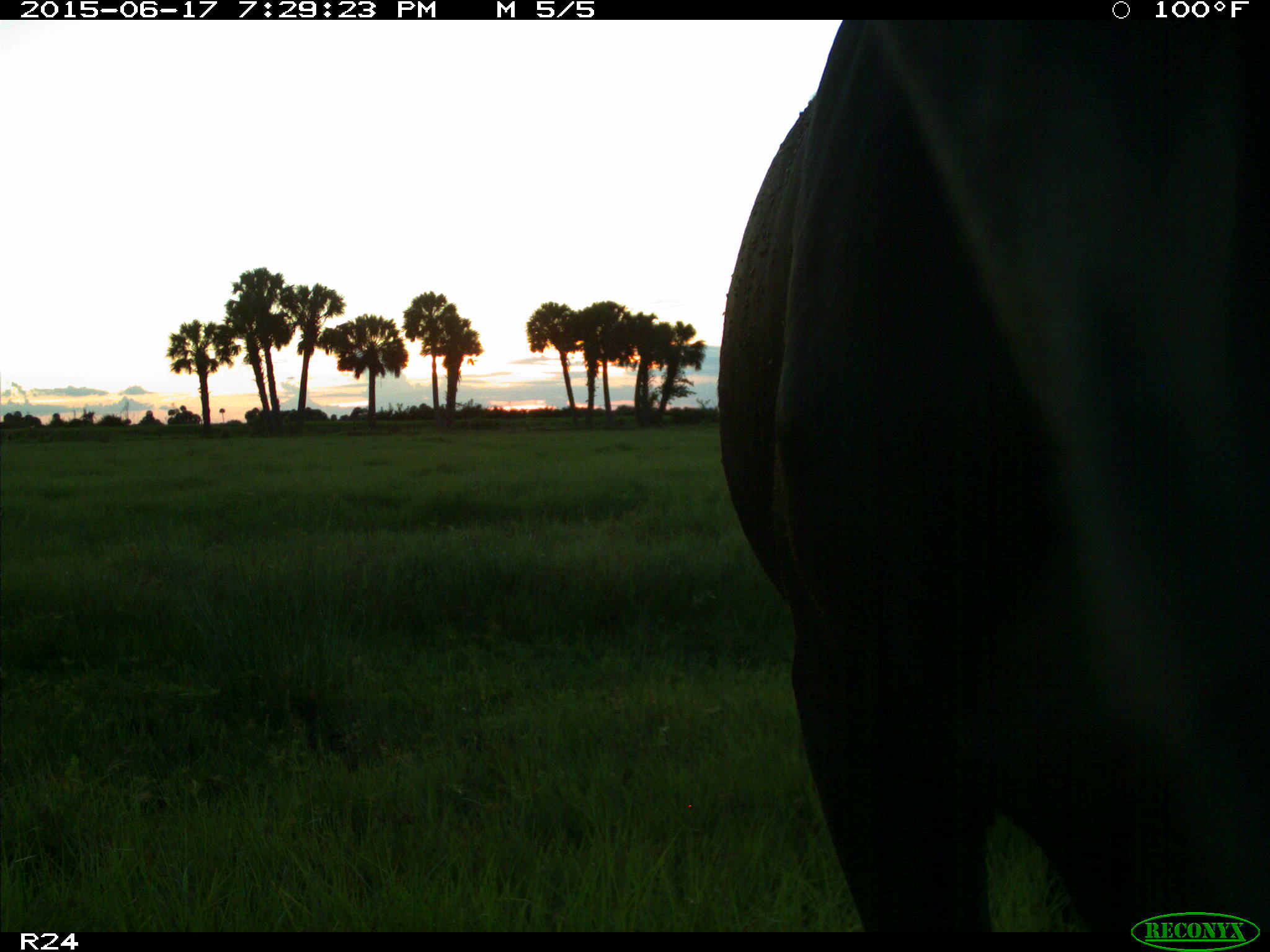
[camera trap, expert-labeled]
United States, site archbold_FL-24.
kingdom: Animalia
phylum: Chordata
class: Mammalia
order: Artiodactyla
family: Bovidae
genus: Bos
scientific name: Bos taurus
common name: domestic cow